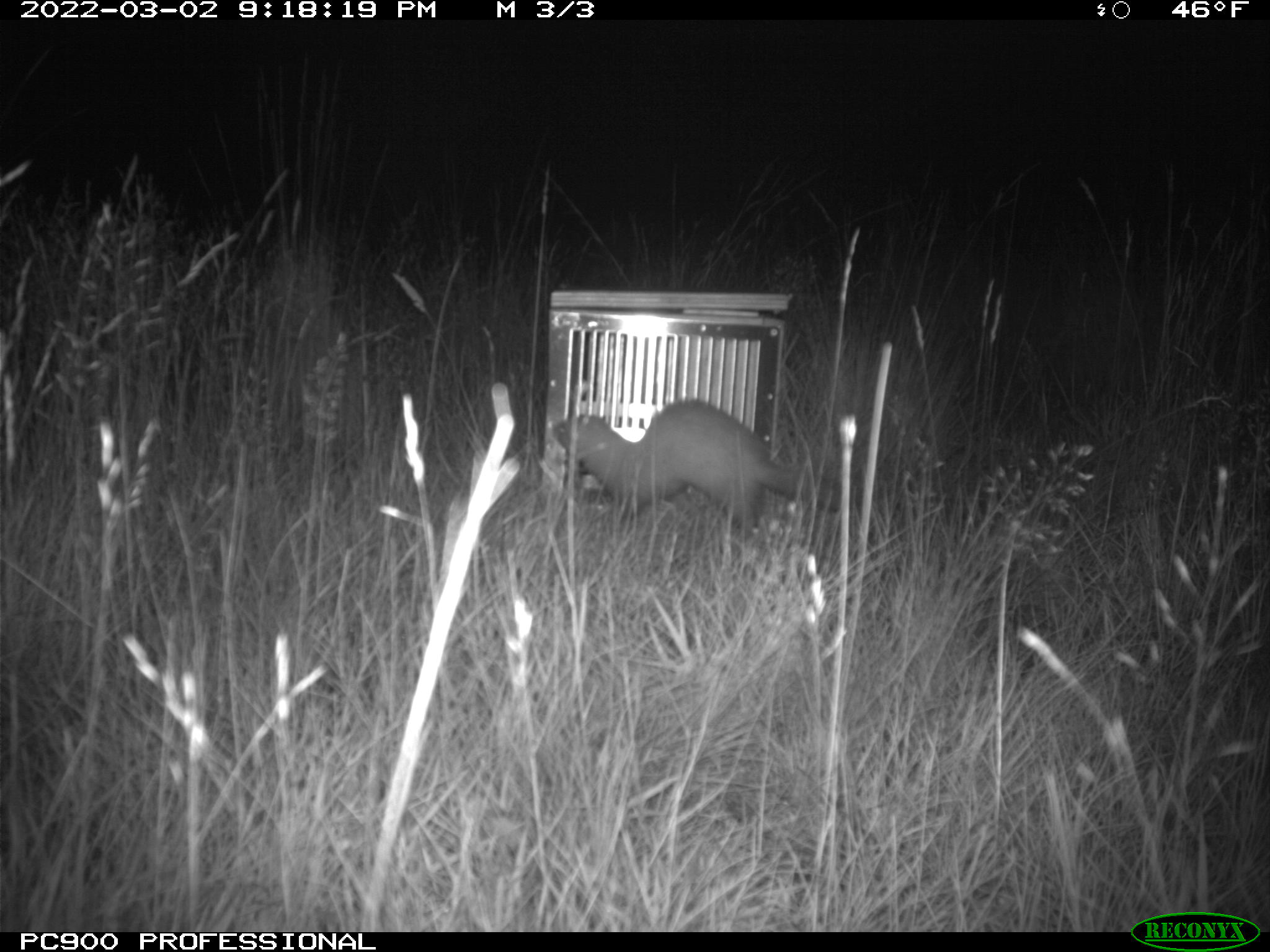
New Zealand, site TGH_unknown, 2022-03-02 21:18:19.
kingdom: Animalia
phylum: Chordata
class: Mammalia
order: Carnivora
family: Mustelidae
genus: Mustela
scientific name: Mustela furo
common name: ferret